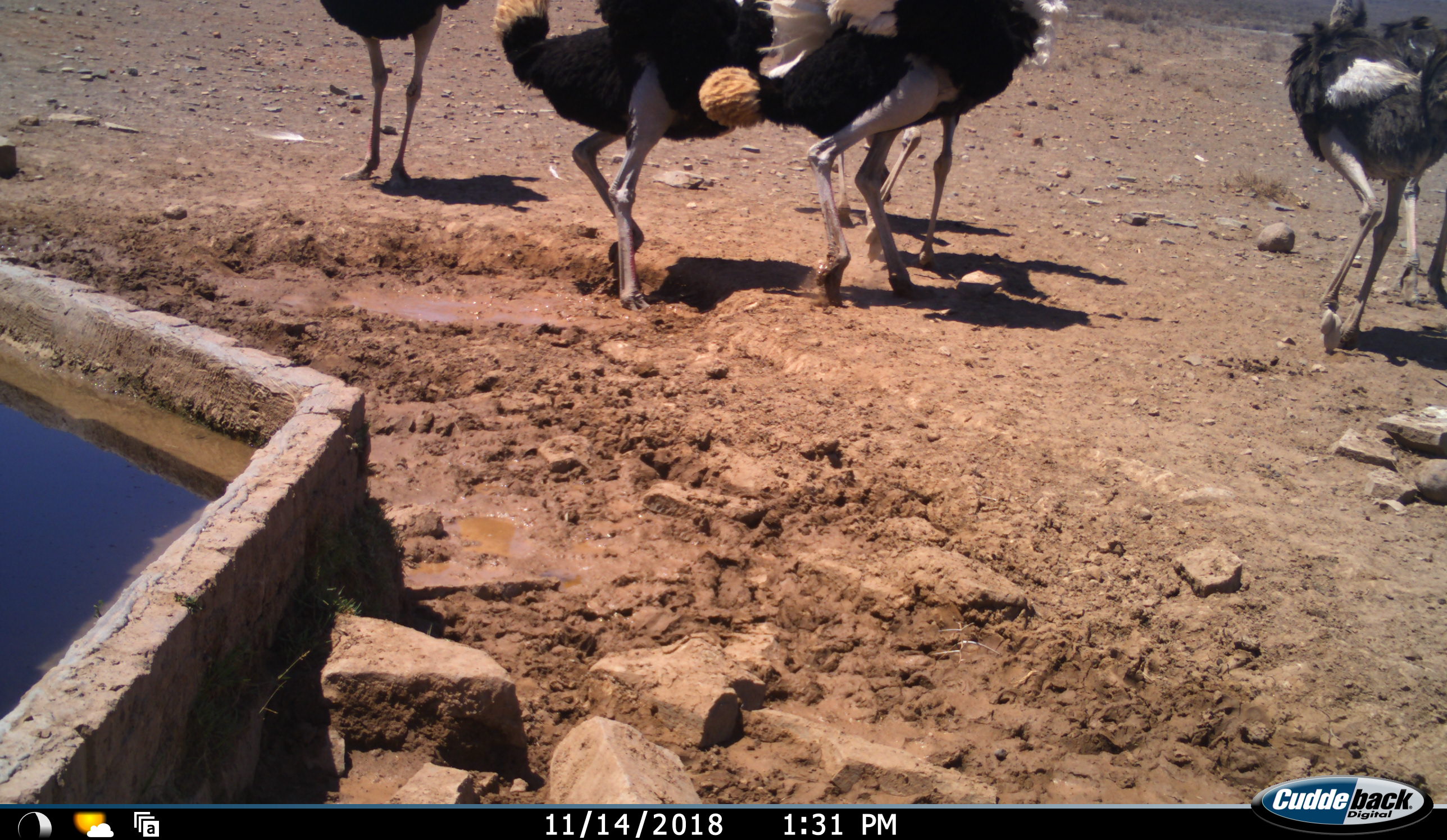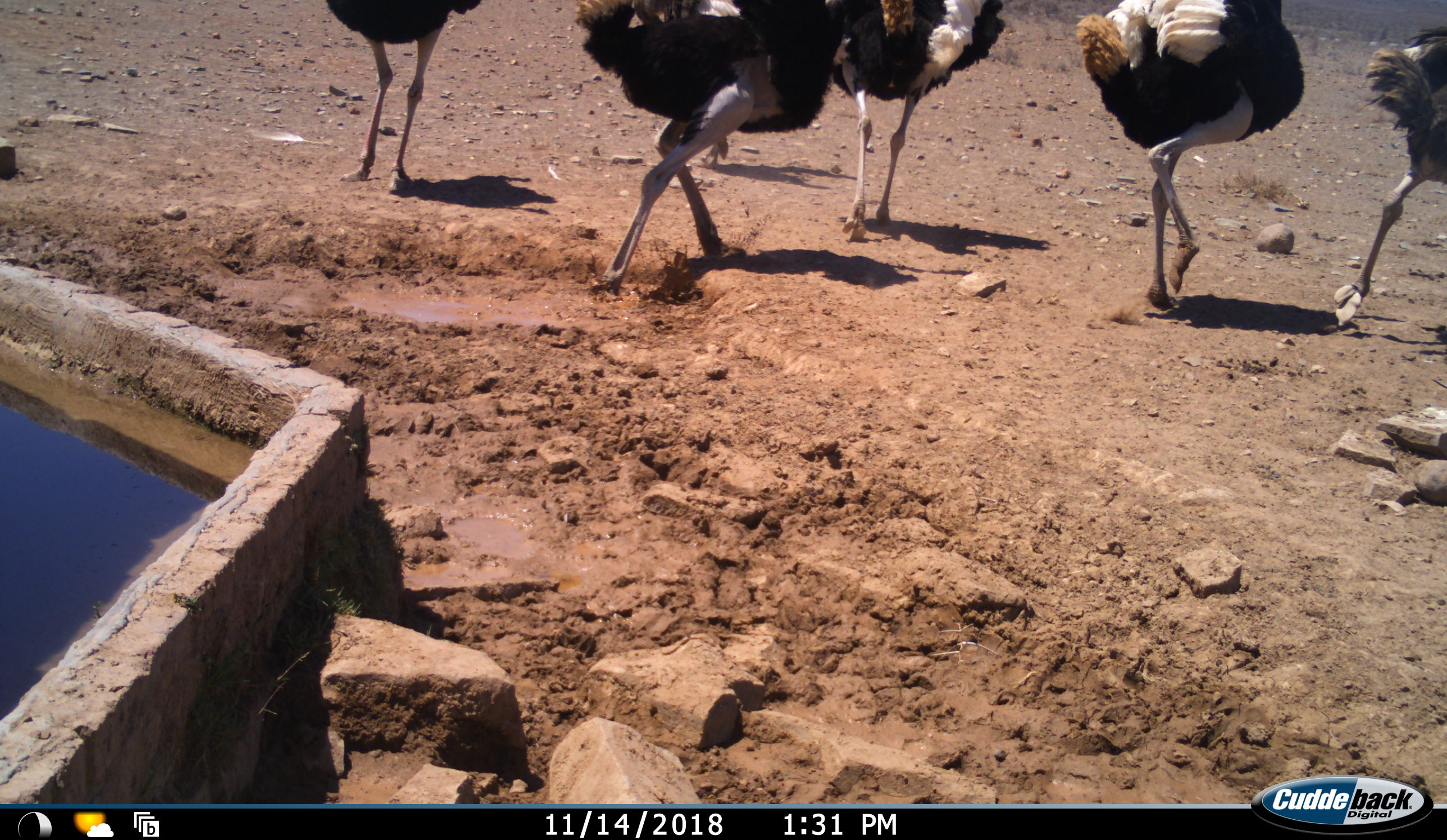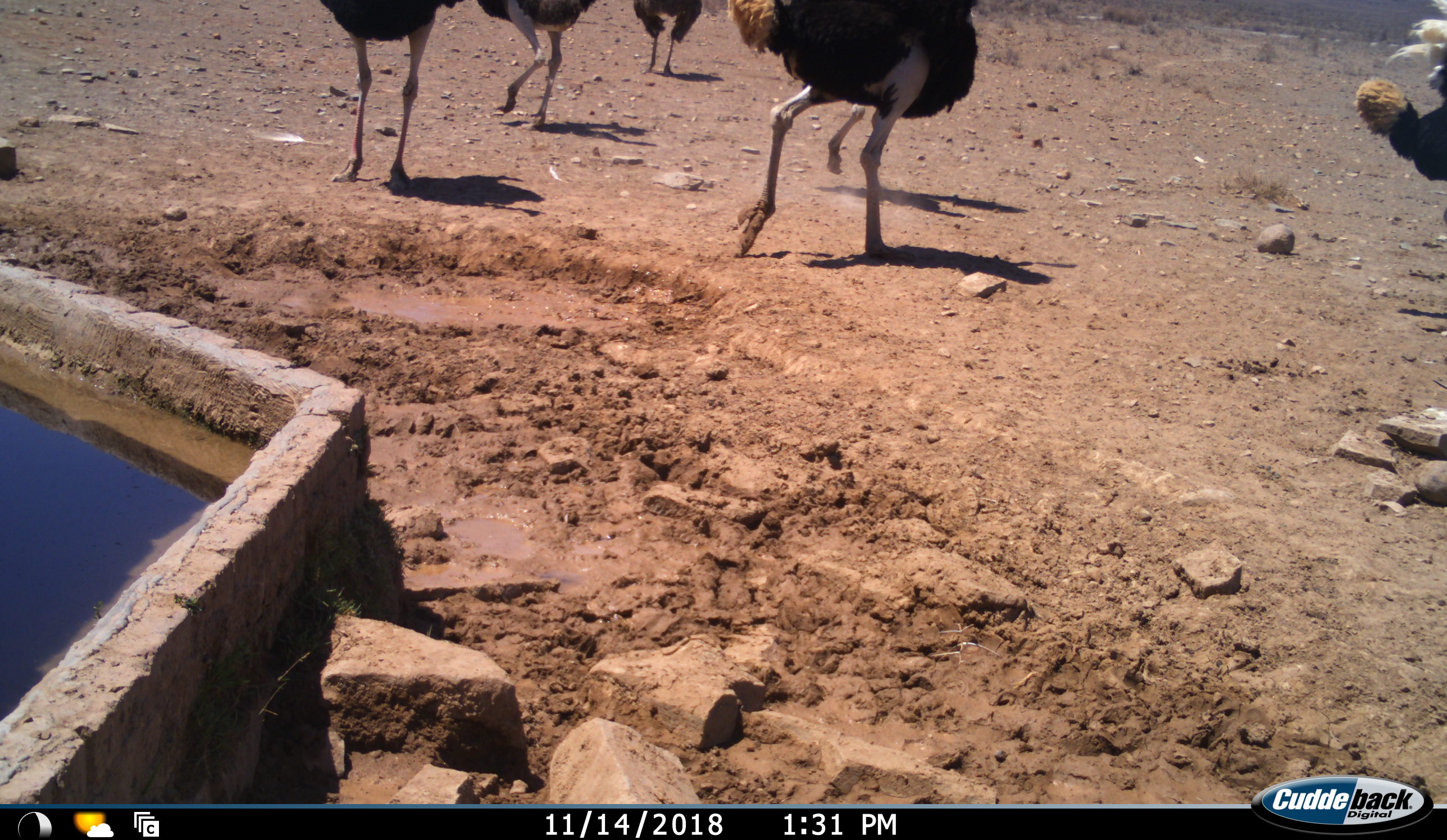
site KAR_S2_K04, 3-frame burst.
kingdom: Animalia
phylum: Chordata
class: Aves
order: Struthioniformes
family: Struthionidae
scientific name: Struthionidae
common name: ostrich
Ostrich (Struthionidae), count 6. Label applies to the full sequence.